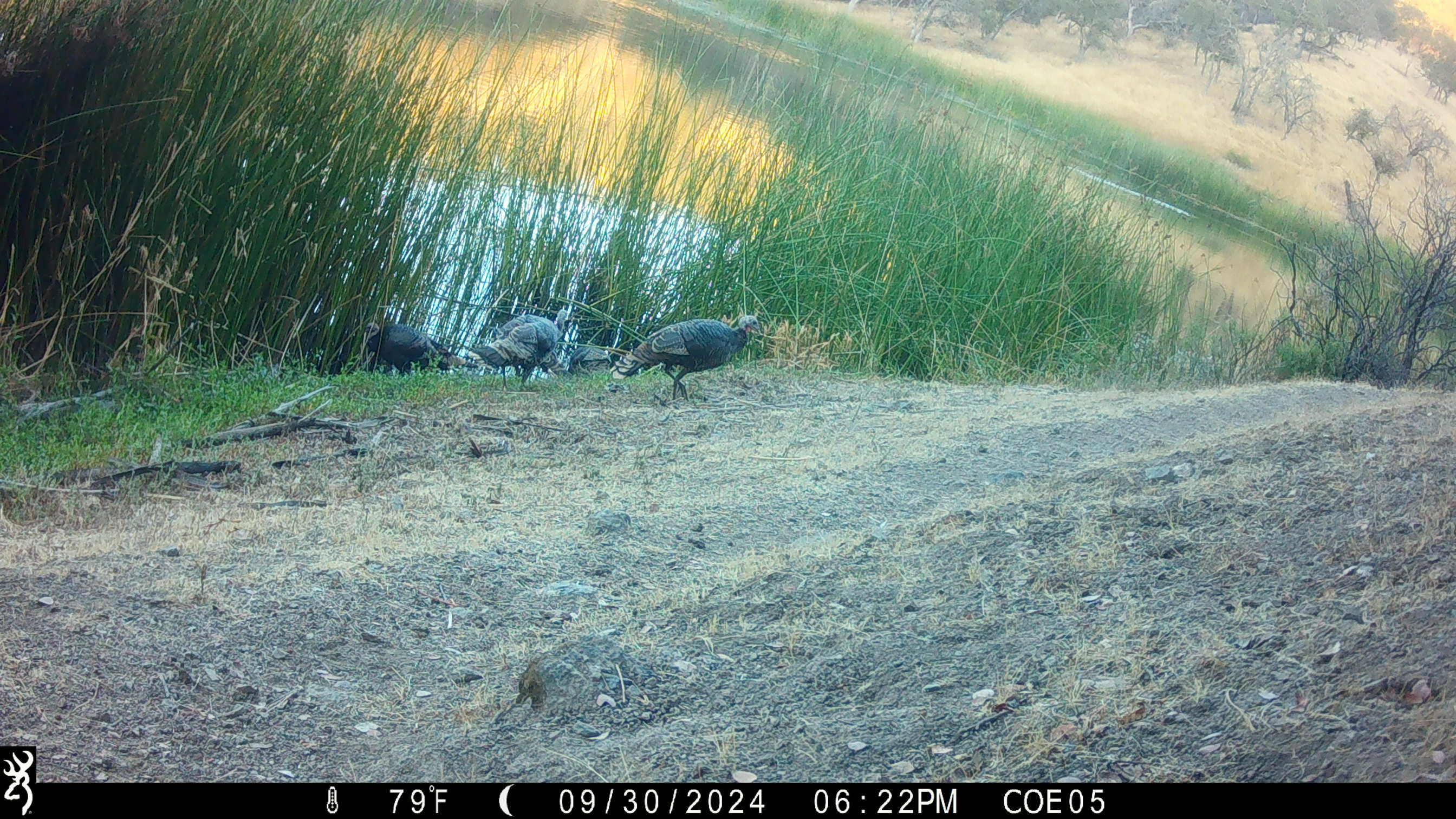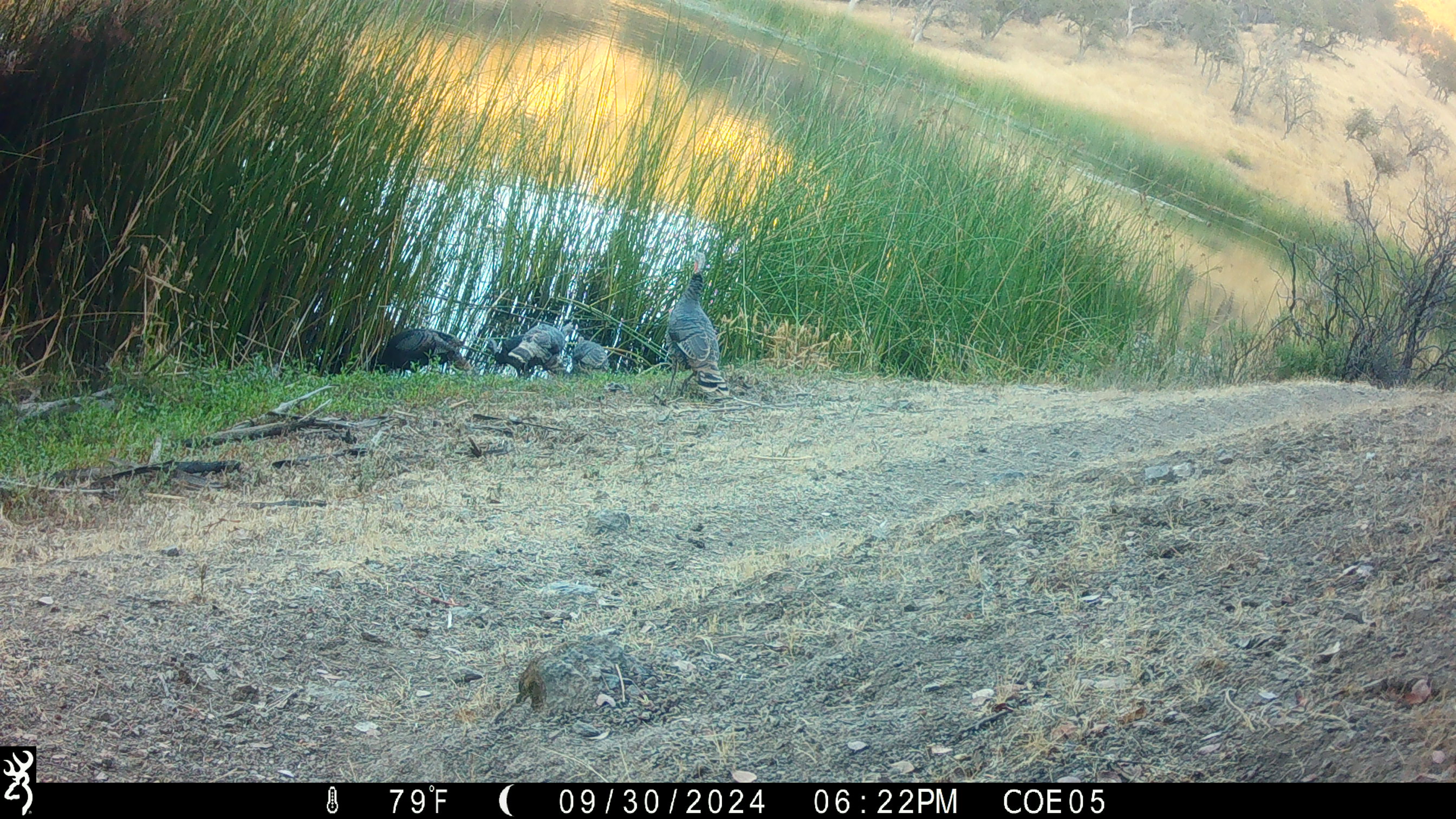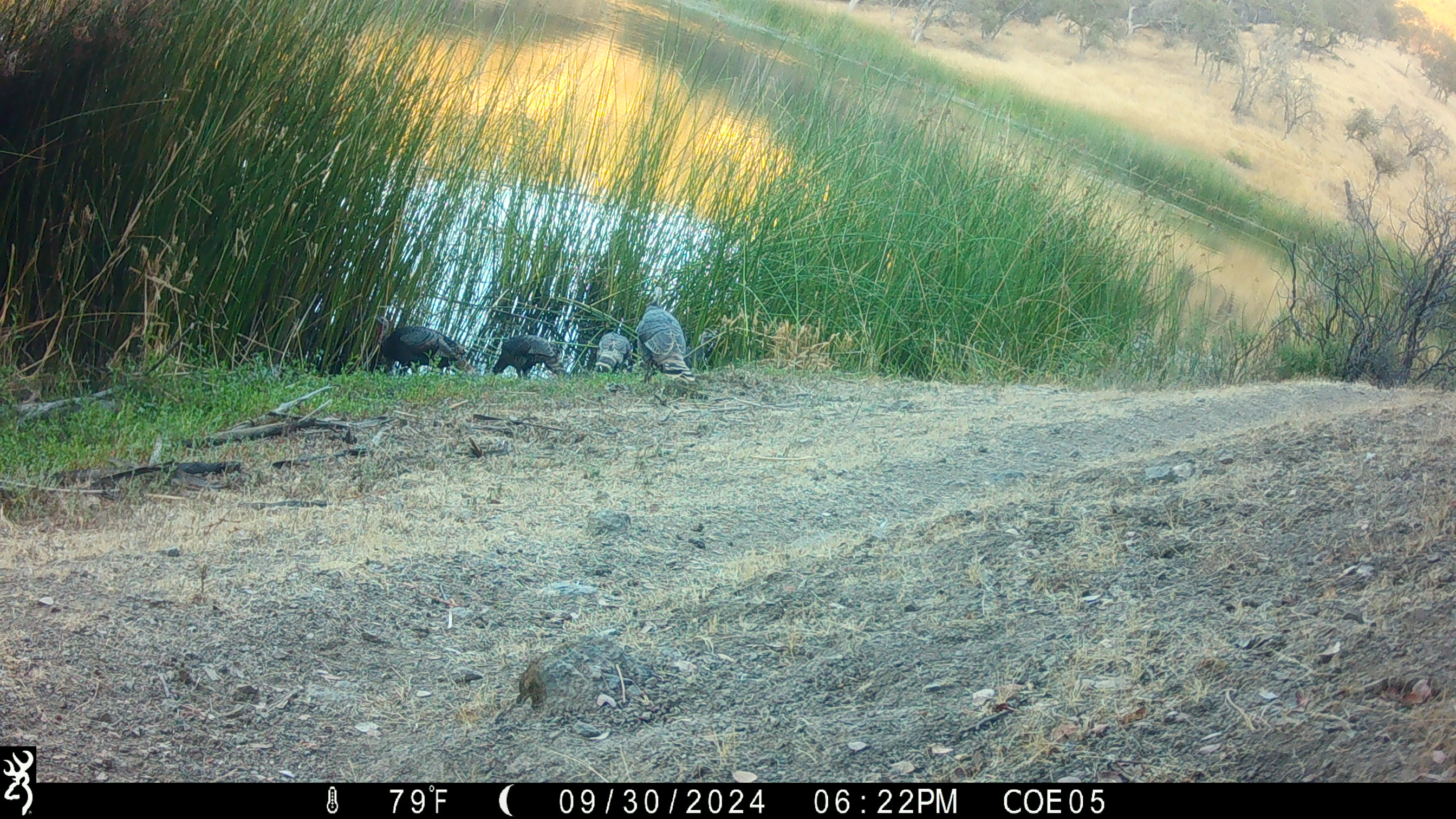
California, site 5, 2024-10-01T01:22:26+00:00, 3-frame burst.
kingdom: Animalia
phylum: Chordata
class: Aves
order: Galliformes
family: Phasianidae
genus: Meleagris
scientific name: Meleagris gallopavo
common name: turkey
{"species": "turkey (Meleagris gallopavo)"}